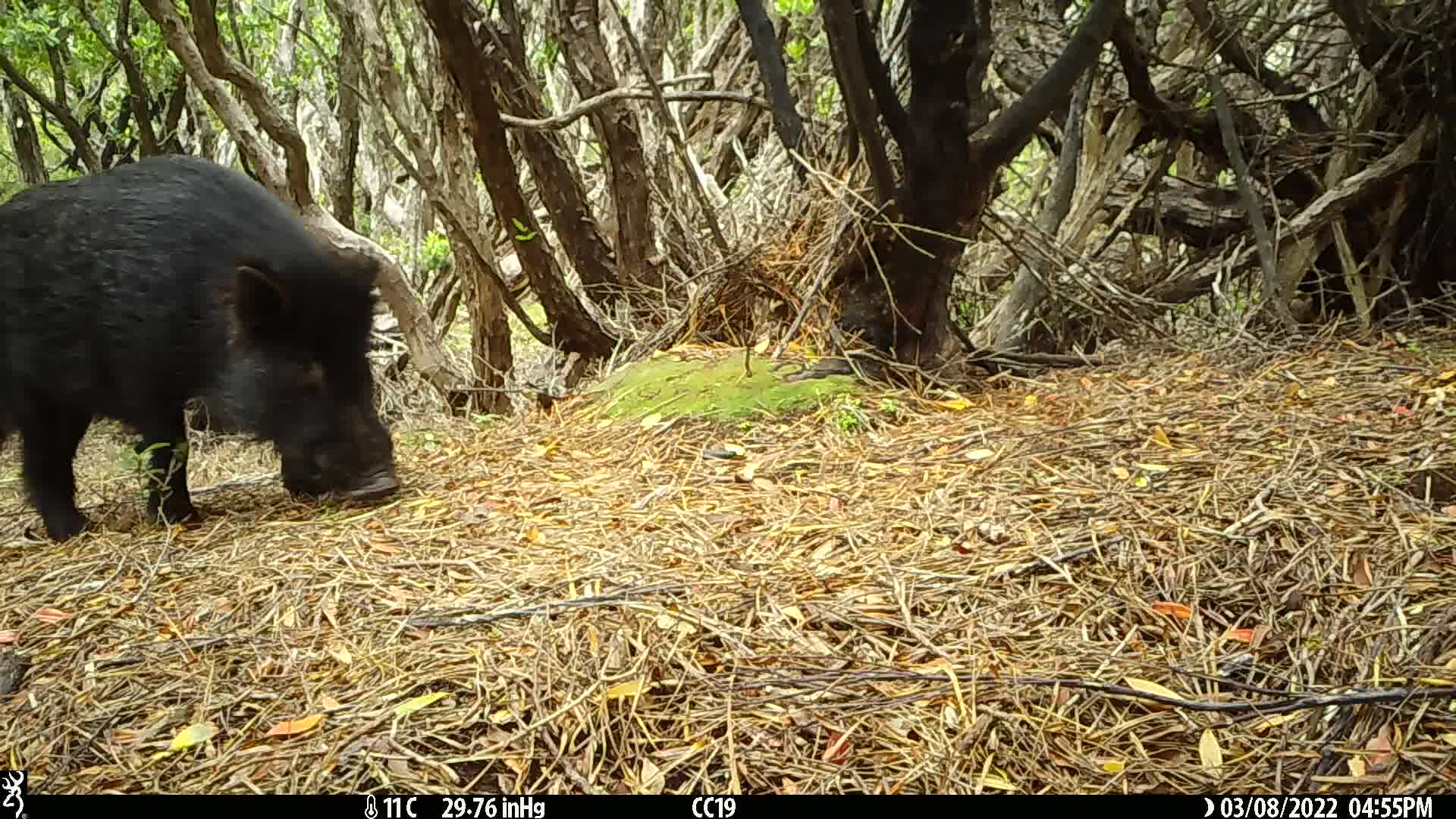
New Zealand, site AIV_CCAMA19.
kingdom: Animalia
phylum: Chordata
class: Mammalia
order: Artiodactyla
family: Suidae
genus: Sus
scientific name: Sus scrofa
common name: pig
Pig (Sus scrofa).